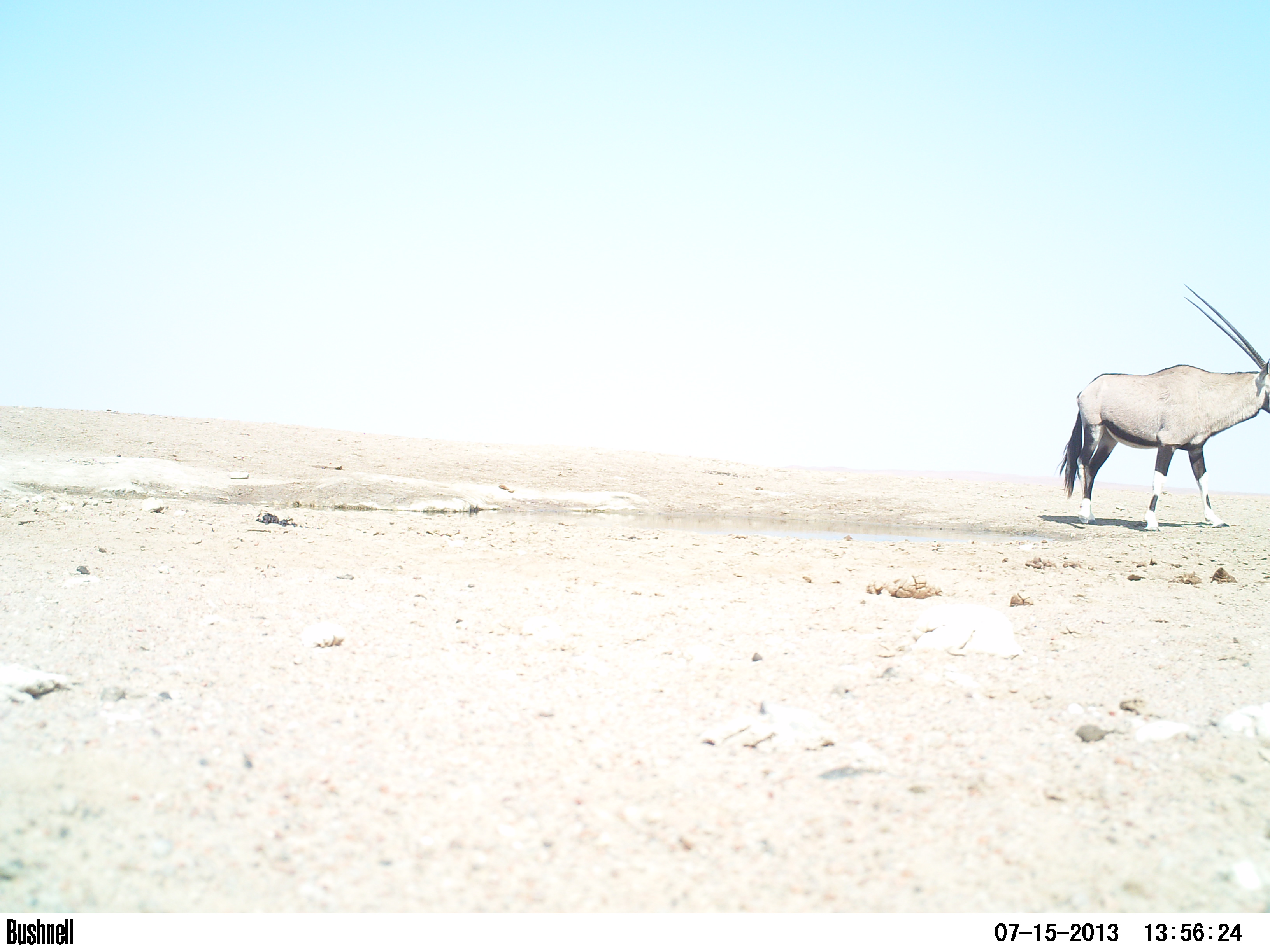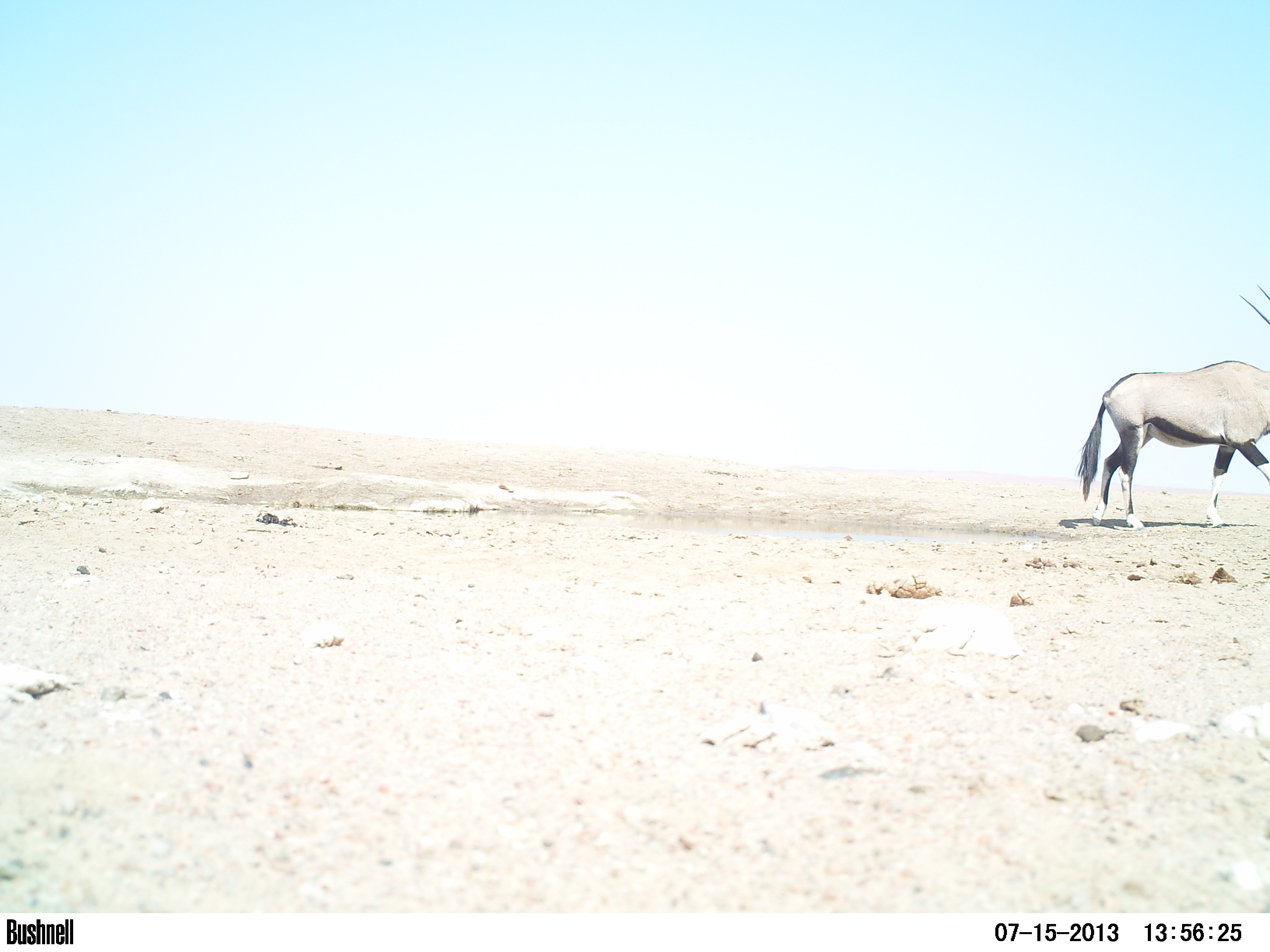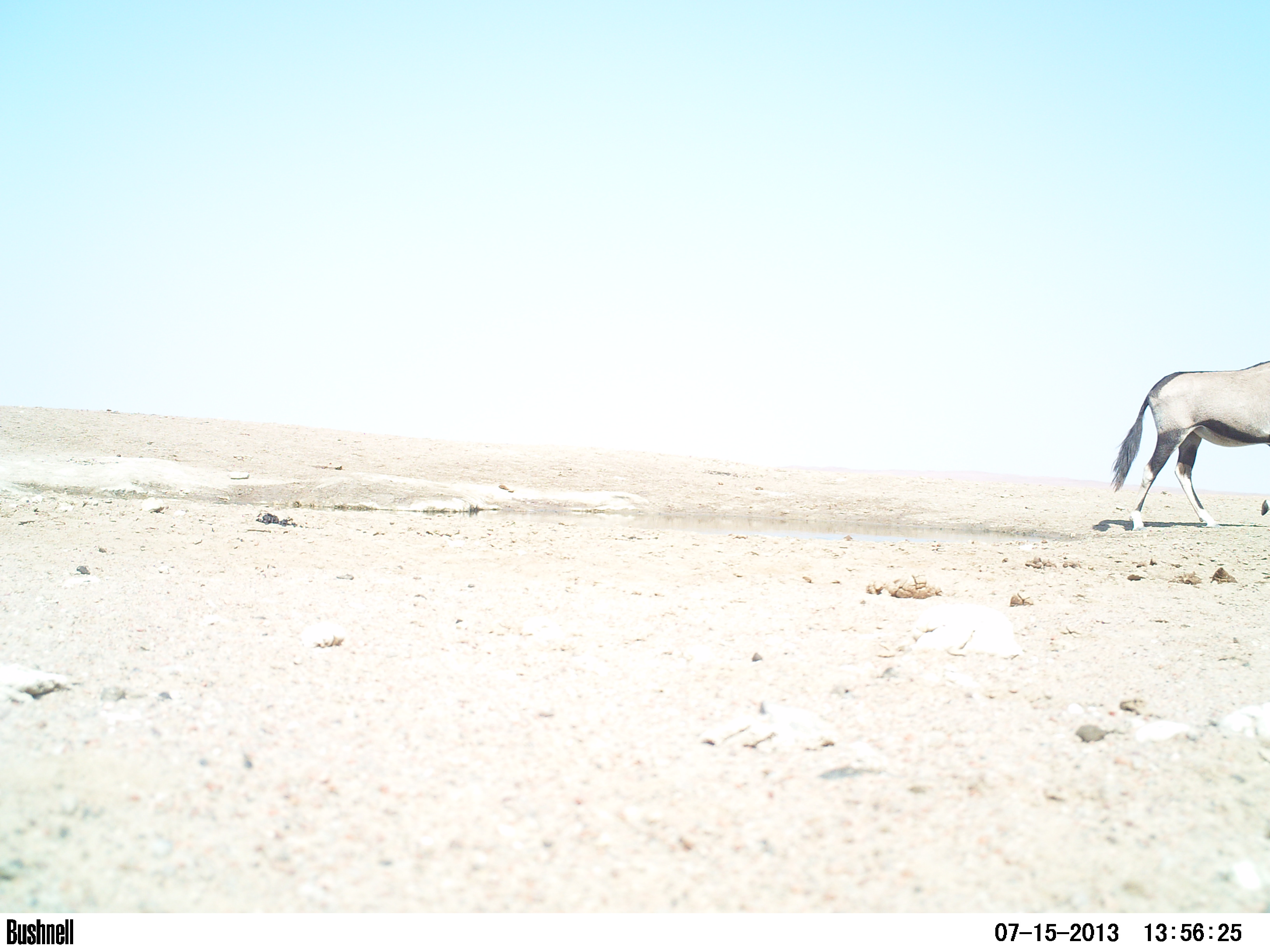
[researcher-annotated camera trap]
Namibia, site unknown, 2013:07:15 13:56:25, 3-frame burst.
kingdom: Animalia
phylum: Chordata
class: Mammalia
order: Artiodactyla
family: Bovidae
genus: Oryx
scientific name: Oryx gazella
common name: gemsbok